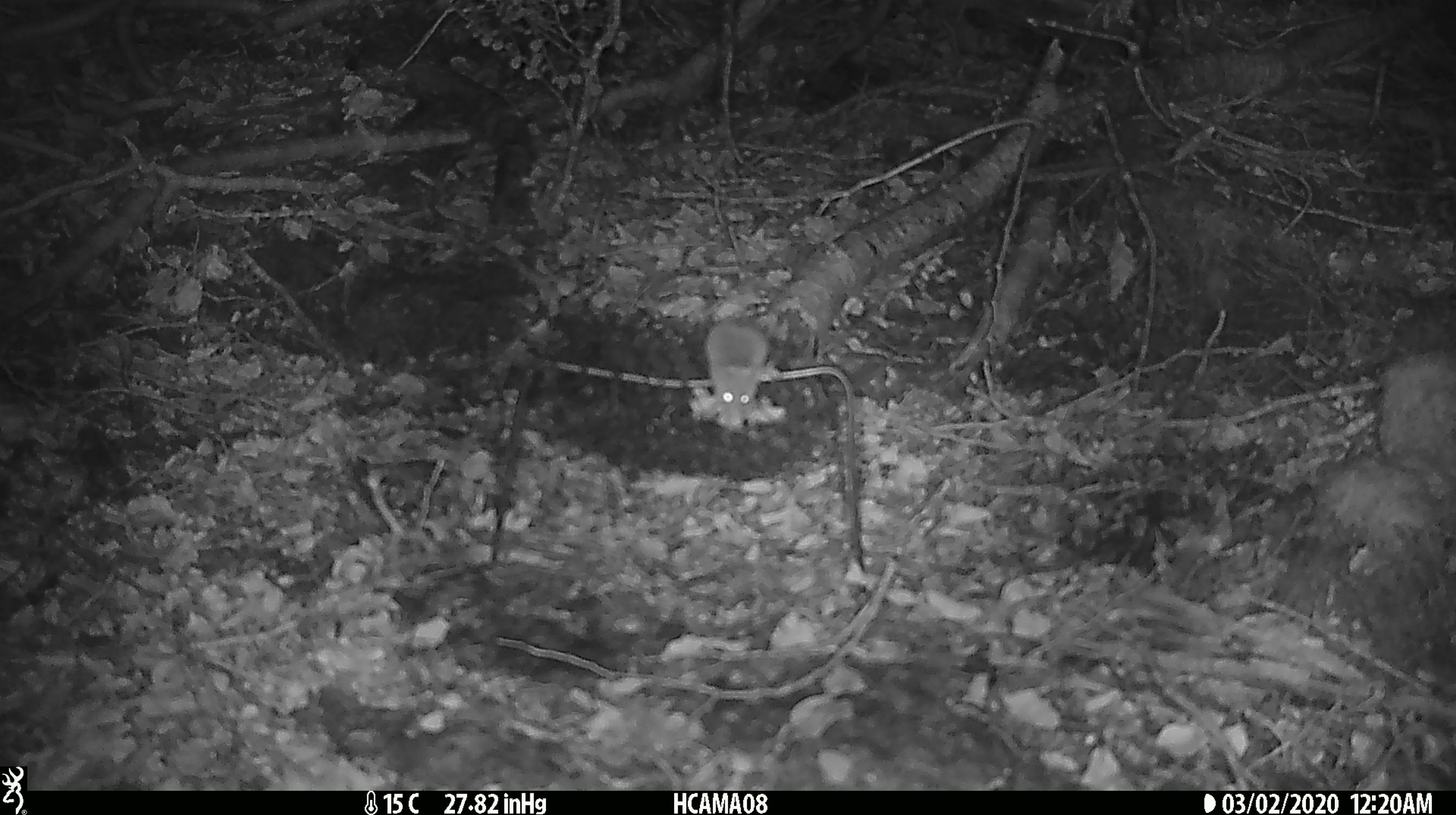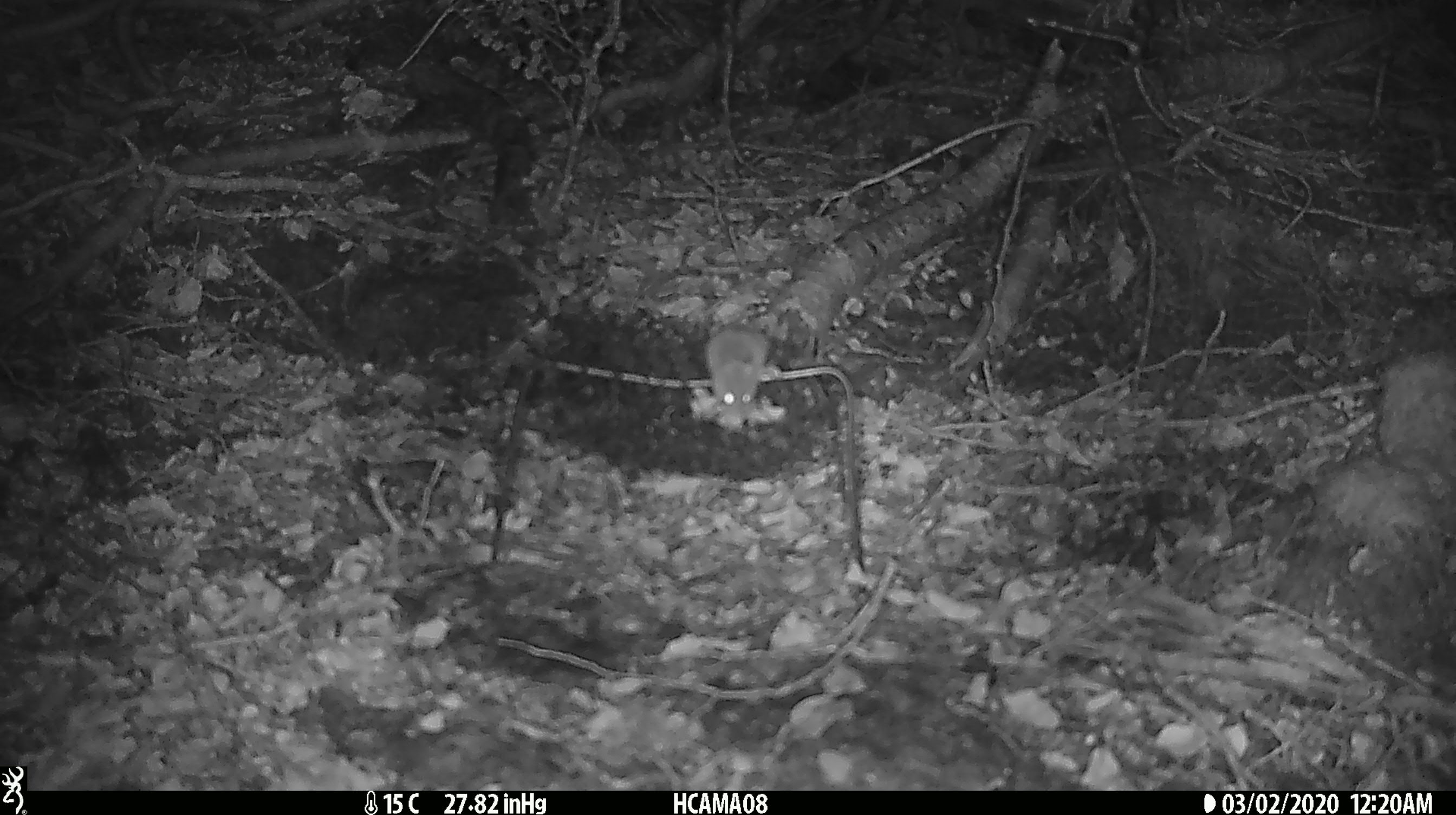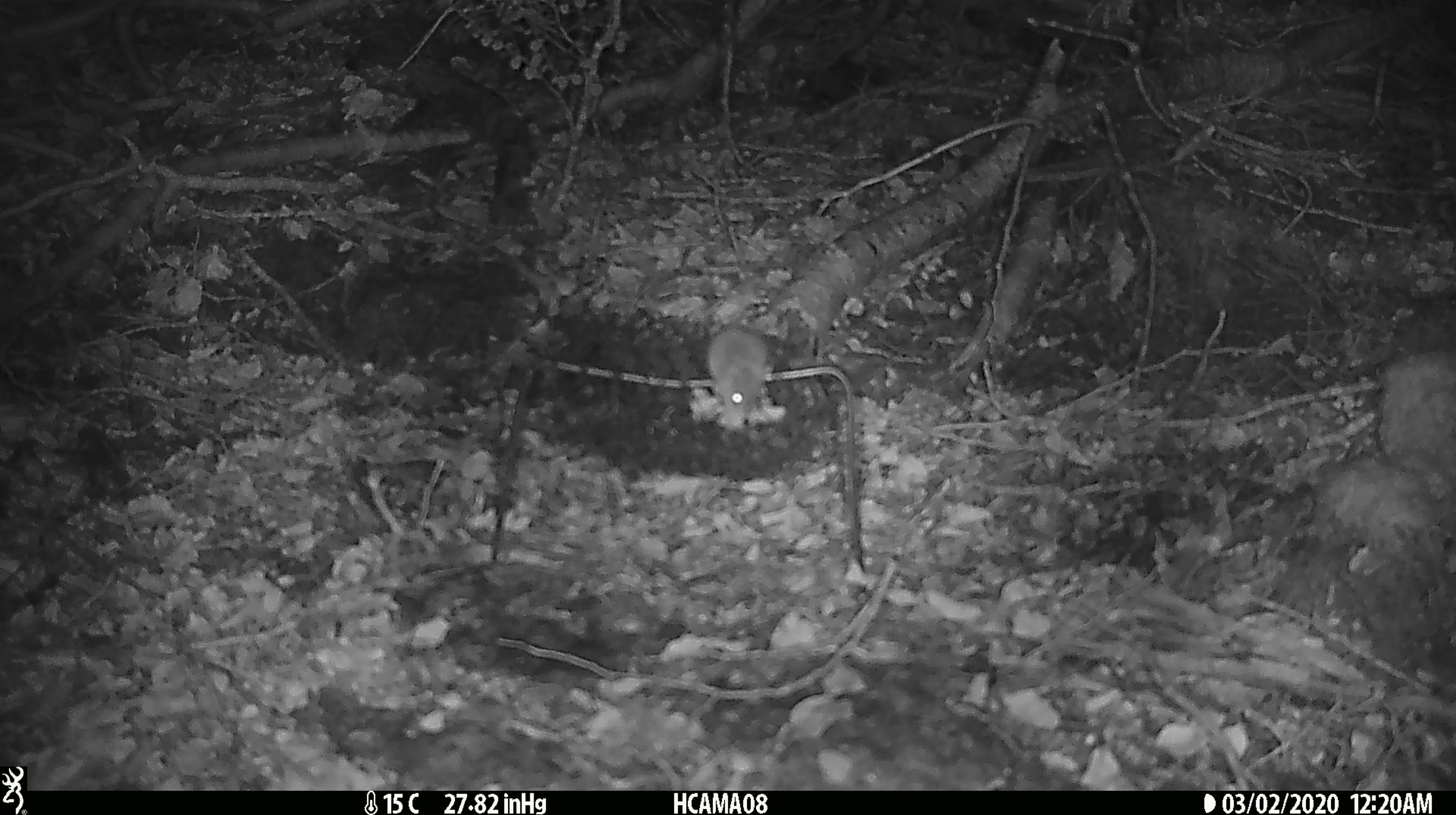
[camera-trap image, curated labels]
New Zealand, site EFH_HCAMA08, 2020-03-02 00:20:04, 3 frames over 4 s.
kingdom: Animalia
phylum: Chordata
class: Mammalia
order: Rodentia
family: Muridae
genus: Mus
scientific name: Mus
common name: mouse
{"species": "mouse (Mus)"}